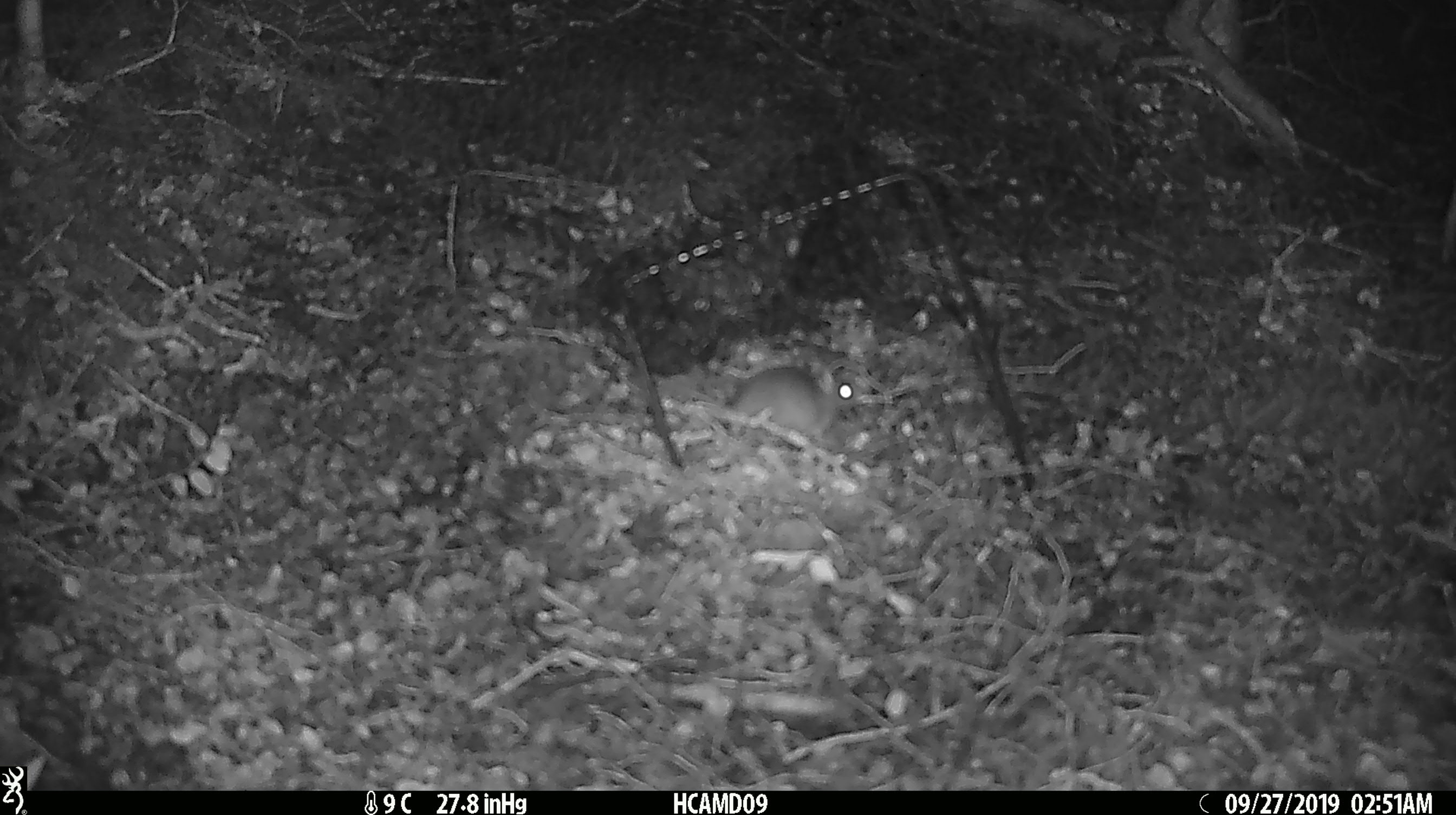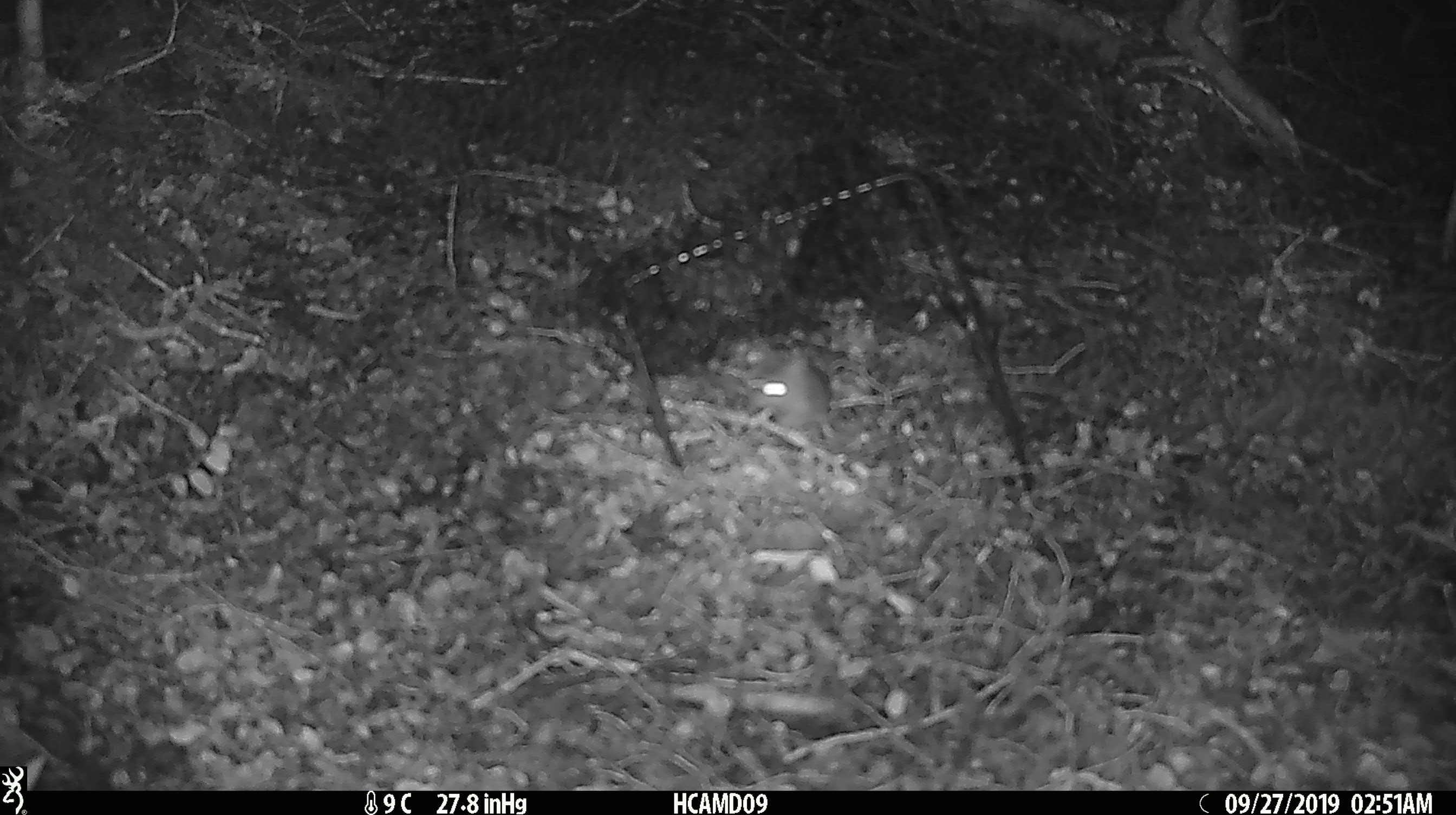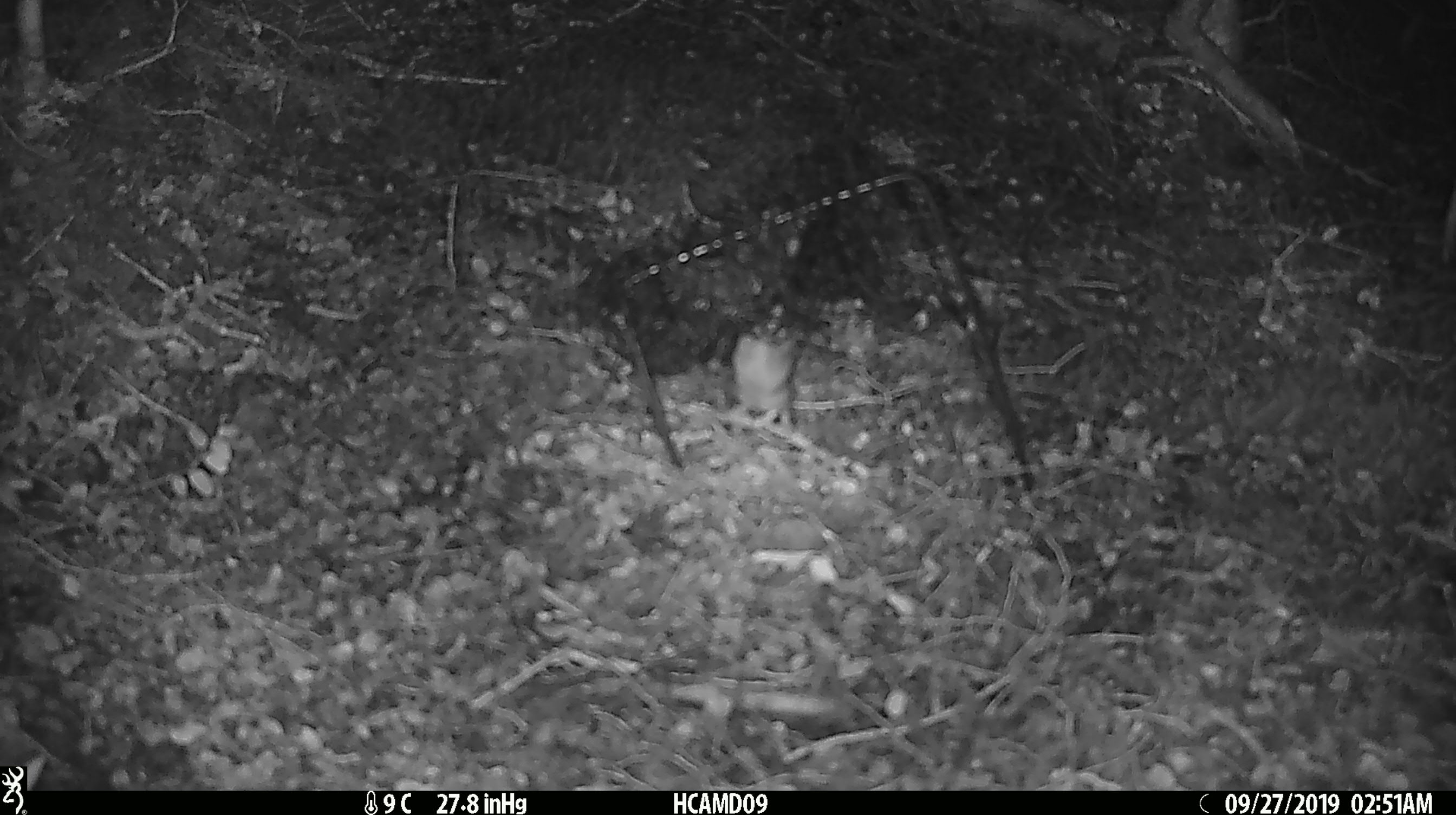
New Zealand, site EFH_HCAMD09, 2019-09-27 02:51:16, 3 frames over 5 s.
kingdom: Animalia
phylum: Chordata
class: Mammalia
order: Rodentia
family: Muridae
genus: Mus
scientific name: Mus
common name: mouse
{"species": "mouse (Mus)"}